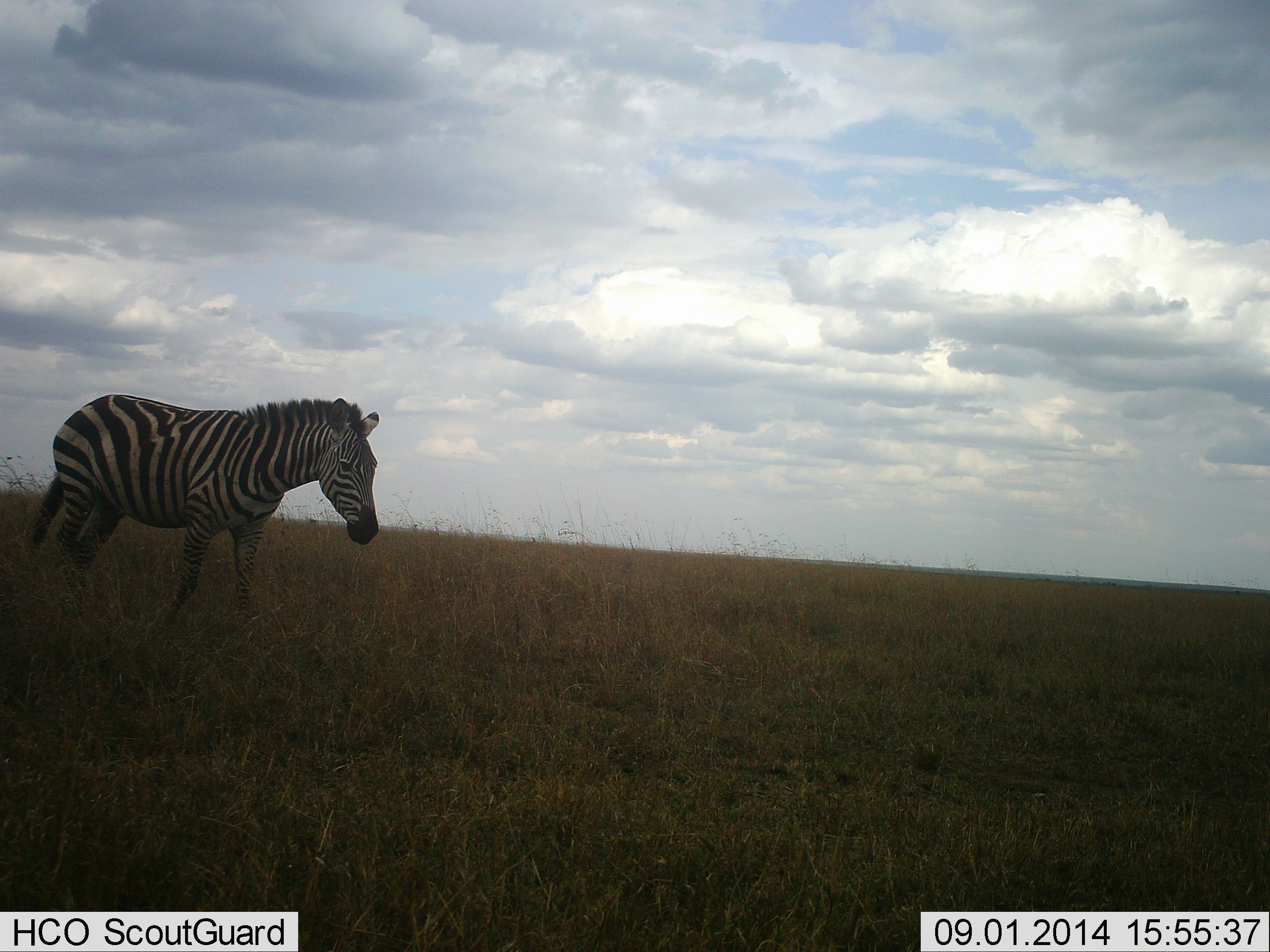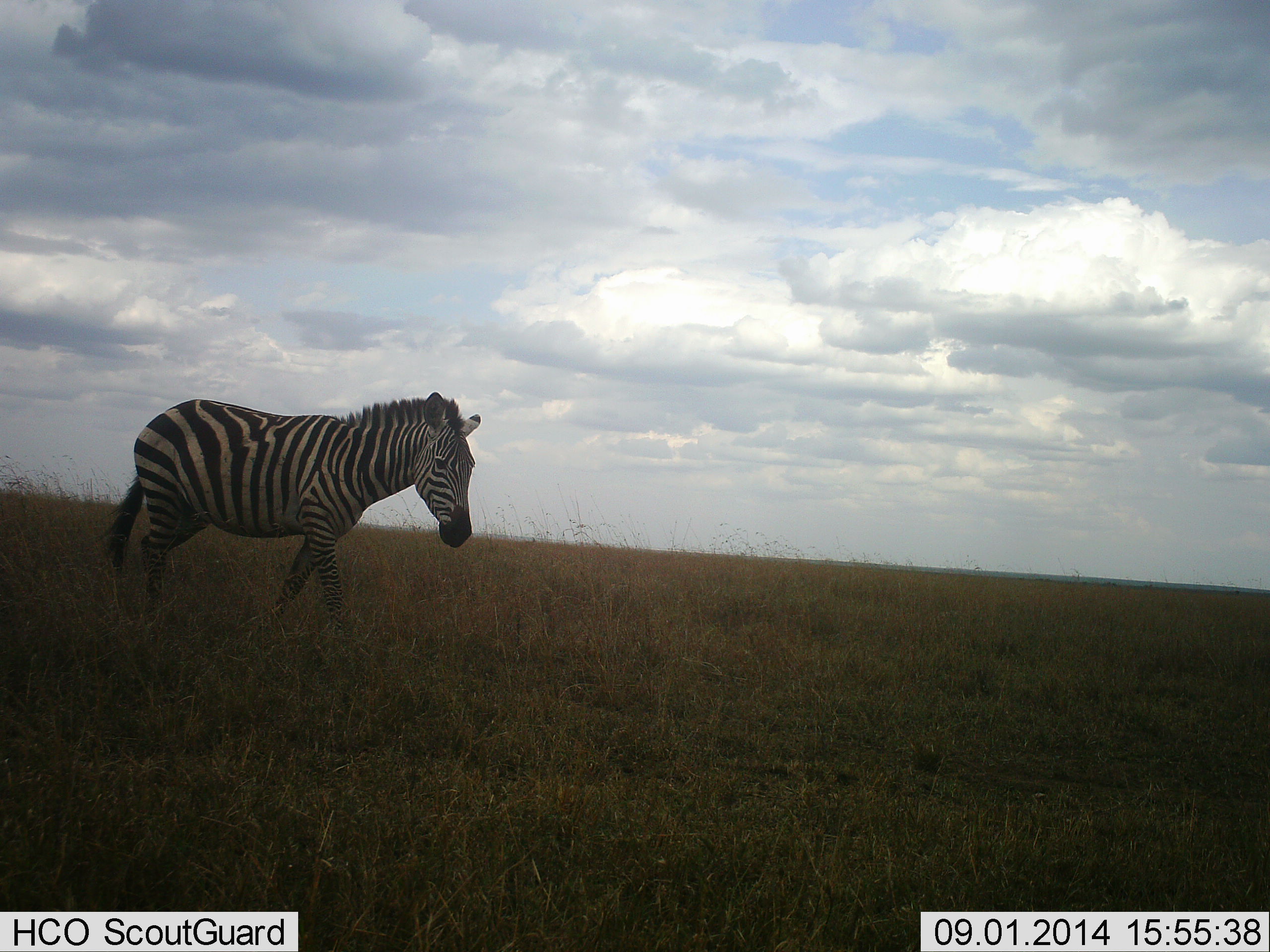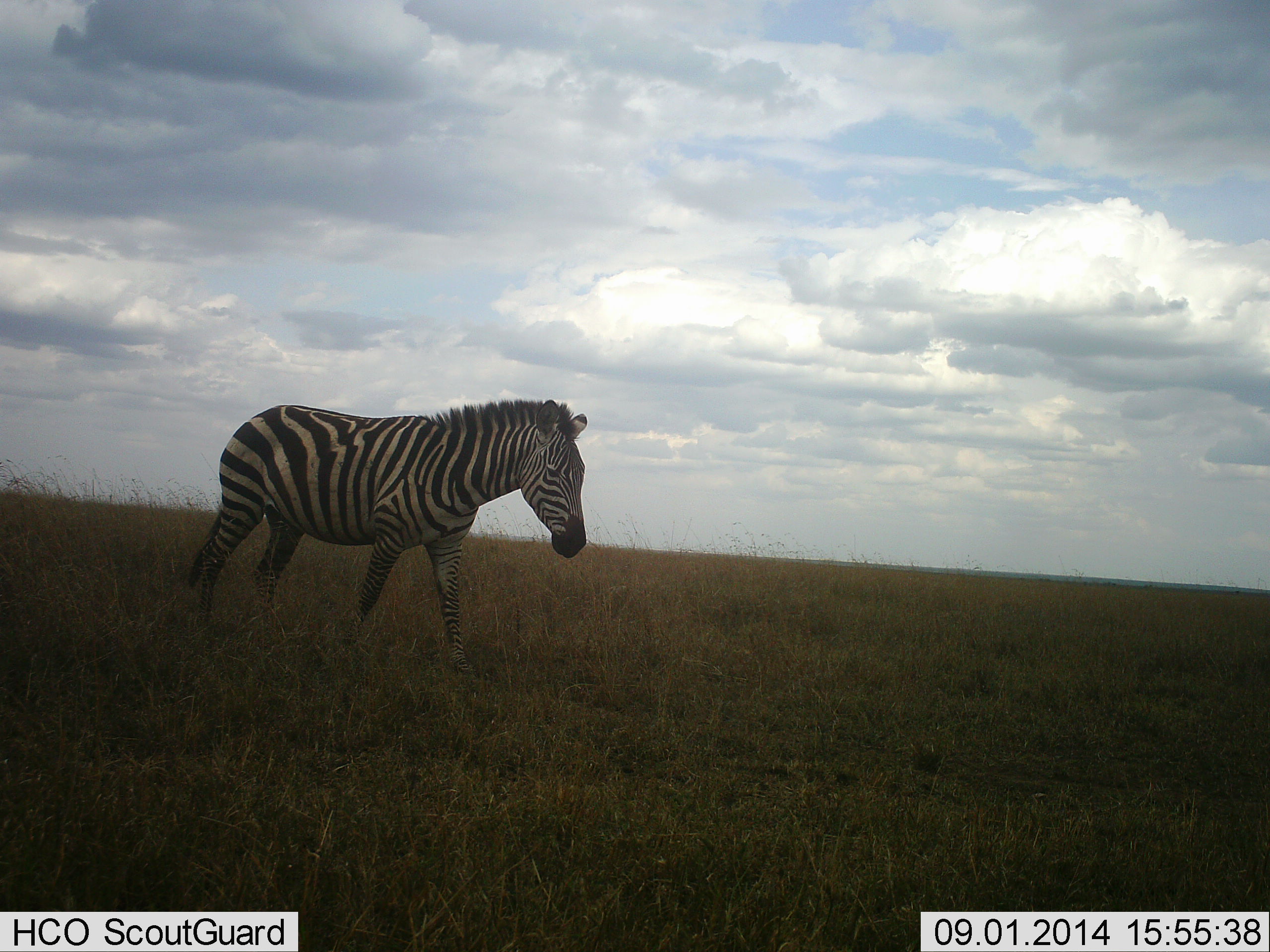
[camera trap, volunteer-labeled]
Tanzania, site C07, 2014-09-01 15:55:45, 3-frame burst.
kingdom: Animalia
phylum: Chordata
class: Mammalia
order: Perissodactyla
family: Equidae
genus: Equus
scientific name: Equus quagga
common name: plains zebra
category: zebra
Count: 1.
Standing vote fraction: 20%.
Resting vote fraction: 0%.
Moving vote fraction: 80%.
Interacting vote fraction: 0%.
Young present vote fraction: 0%.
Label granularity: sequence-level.